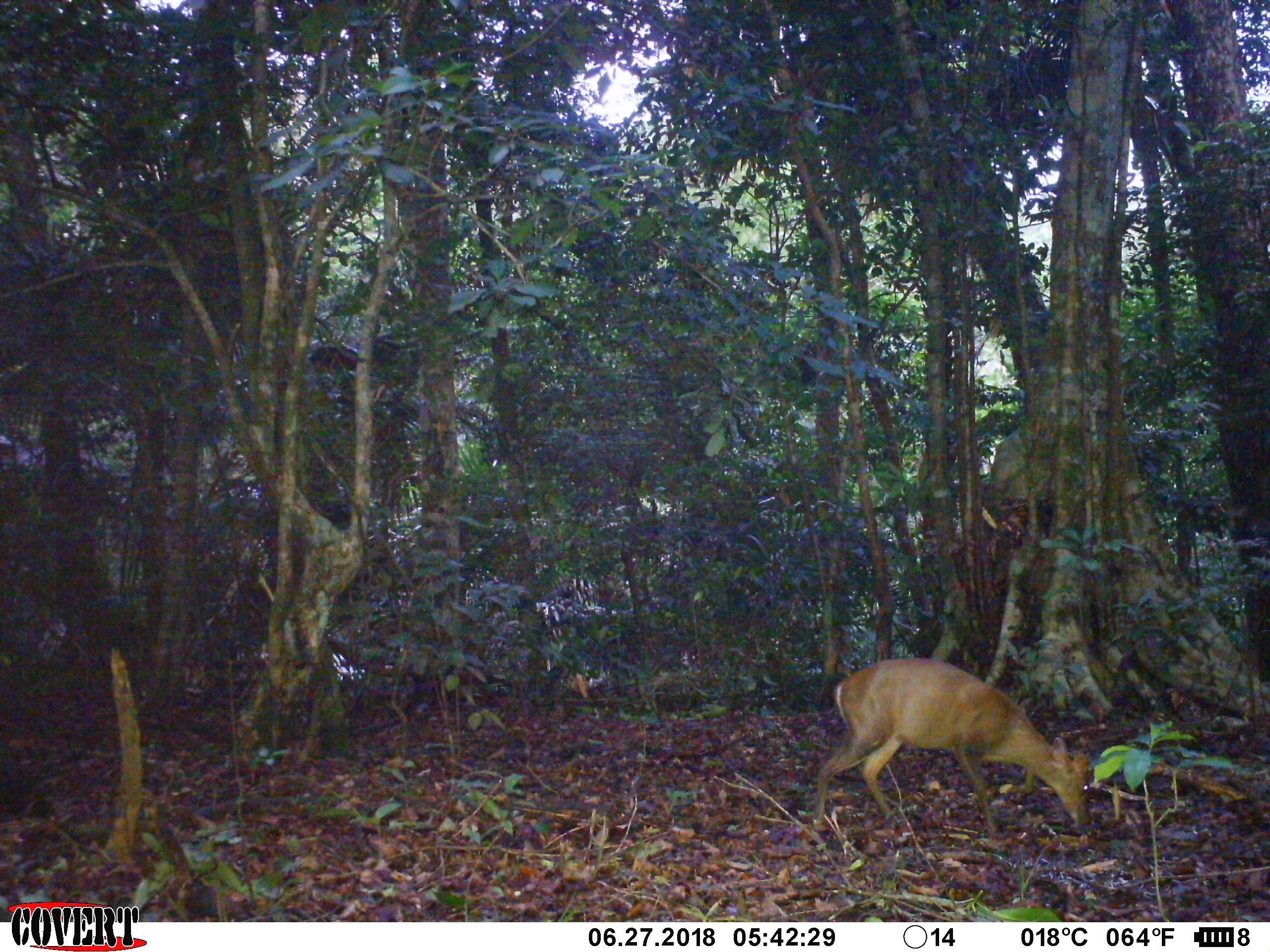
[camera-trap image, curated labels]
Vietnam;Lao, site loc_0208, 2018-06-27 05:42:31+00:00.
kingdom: Animalia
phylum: Chordata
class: Mammalia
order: Artiodactyla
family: Cervidae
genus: Muntiacus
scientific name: Muntiacus rooseveltorum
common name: roosevelt's muntjac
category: roosevelts muntjac group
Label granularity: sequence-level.